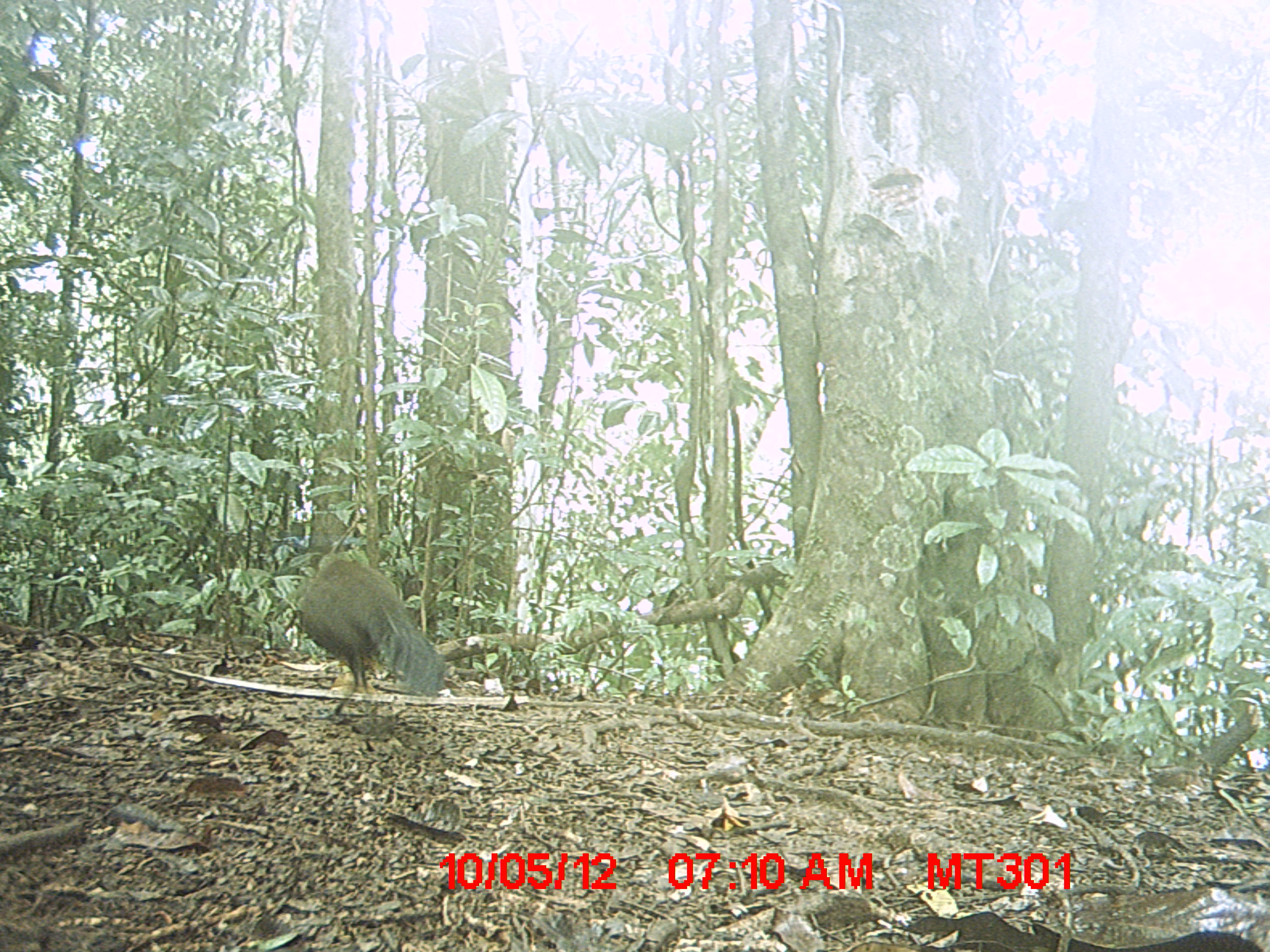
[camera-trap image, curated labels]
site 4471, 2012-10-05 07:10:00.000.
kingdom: Animalia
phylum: Chordata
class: Aves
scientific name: Aves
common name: bird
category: unknown bird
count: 1